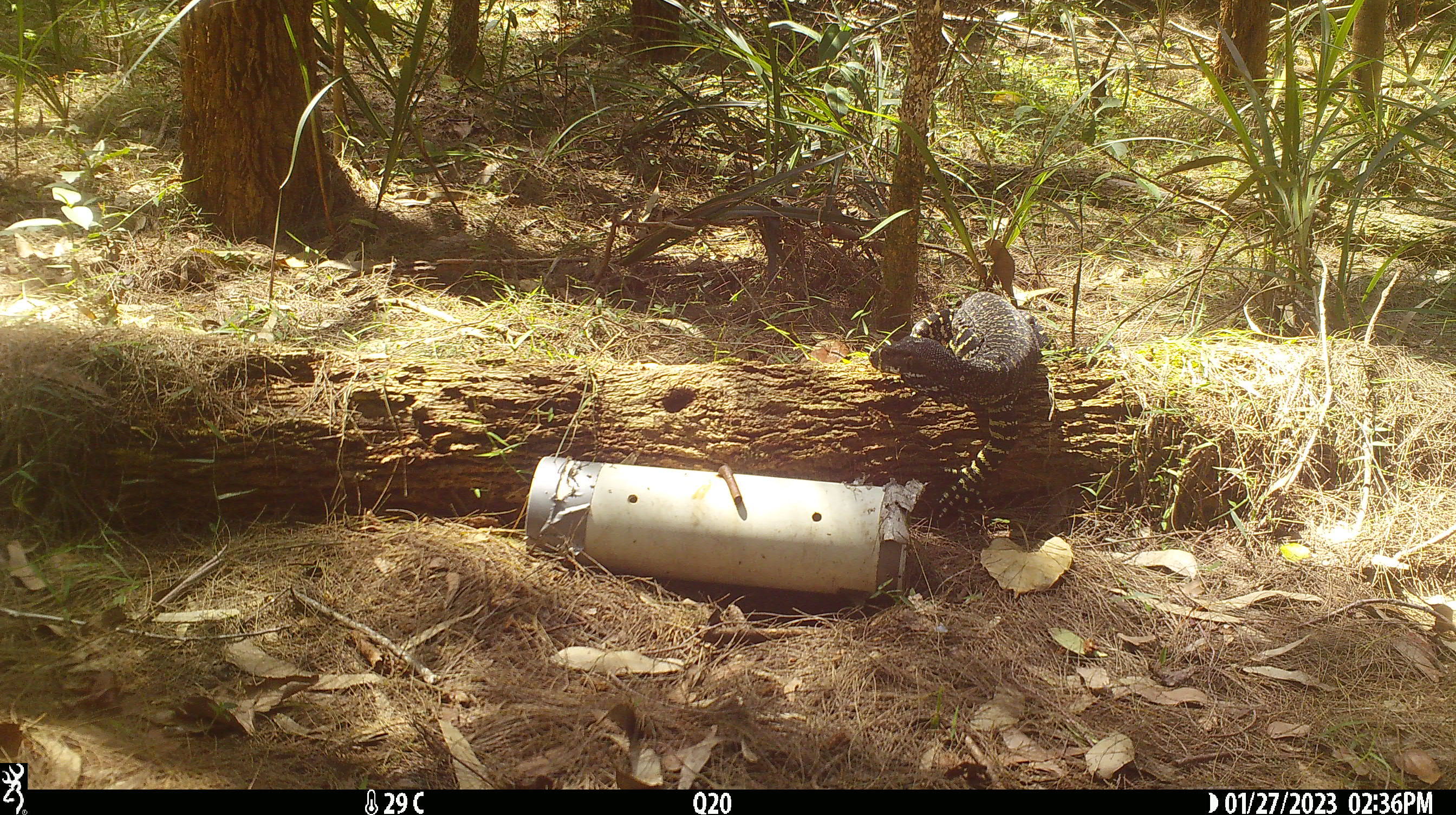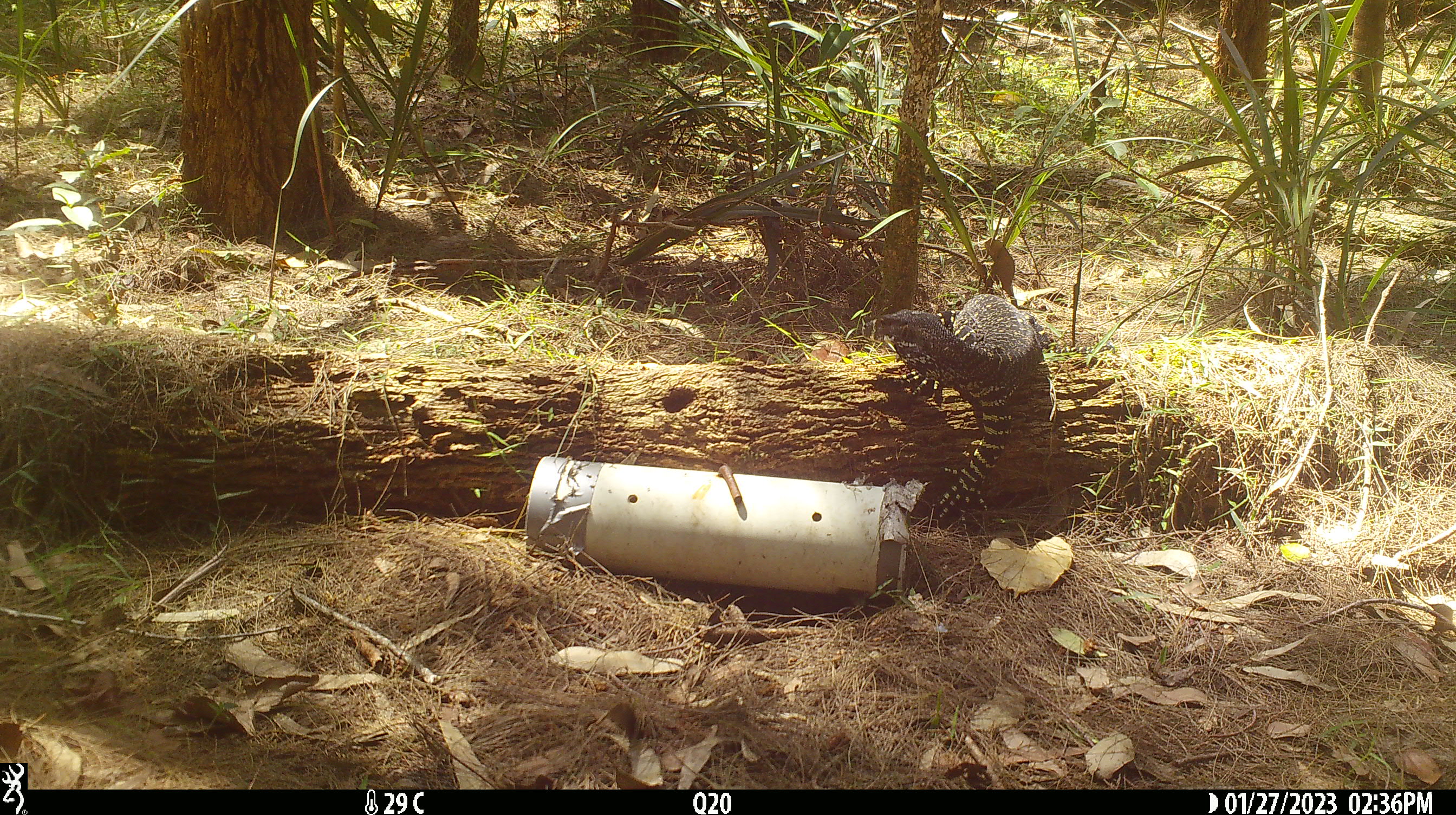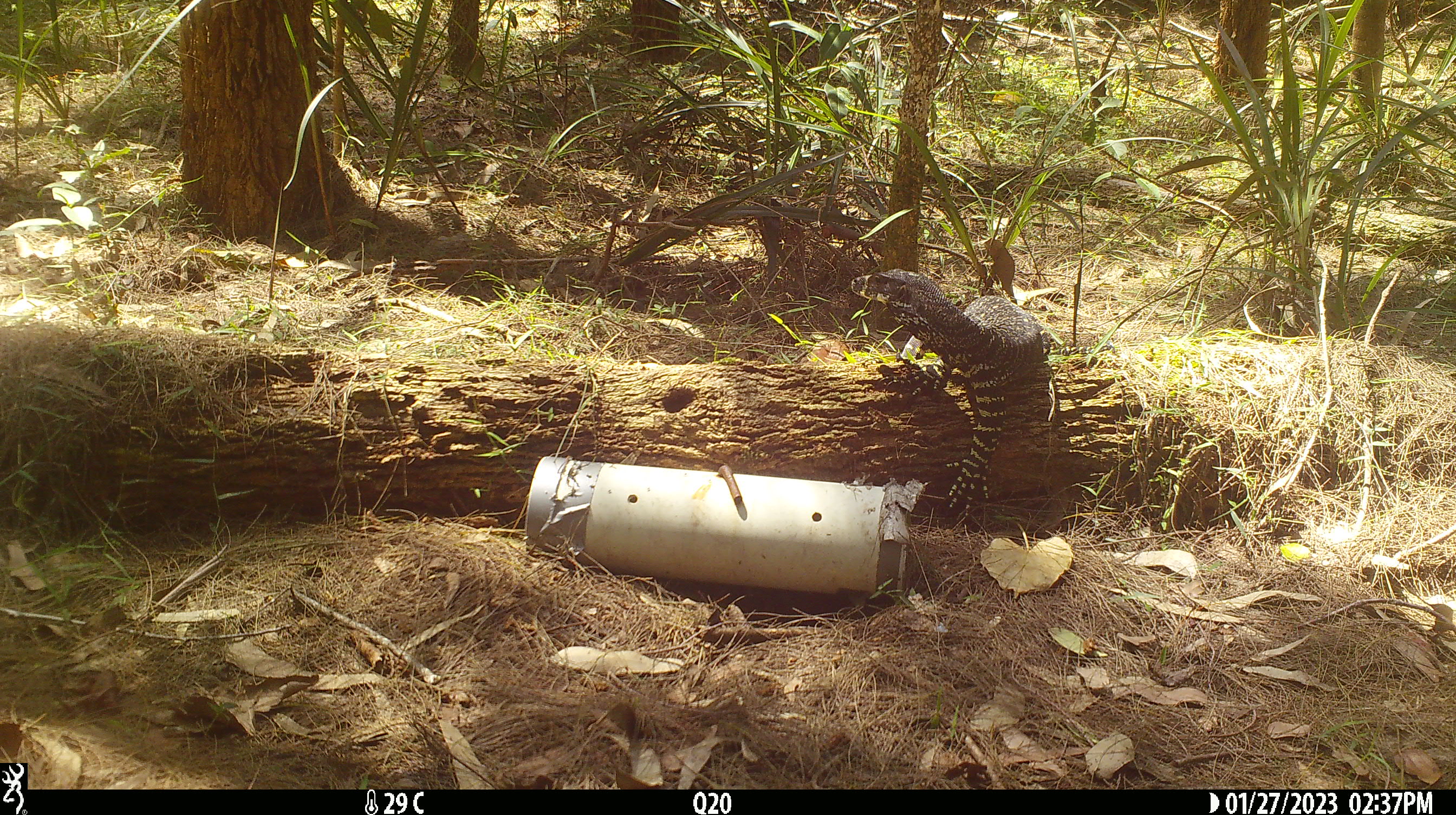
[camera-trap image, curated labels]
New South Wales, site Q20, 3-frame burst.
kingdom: Animalia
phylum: Chordata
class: Reptilia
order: Squamata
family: Varanidae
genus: Varanus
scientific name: Varanus varius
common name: lace monitor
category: goanna